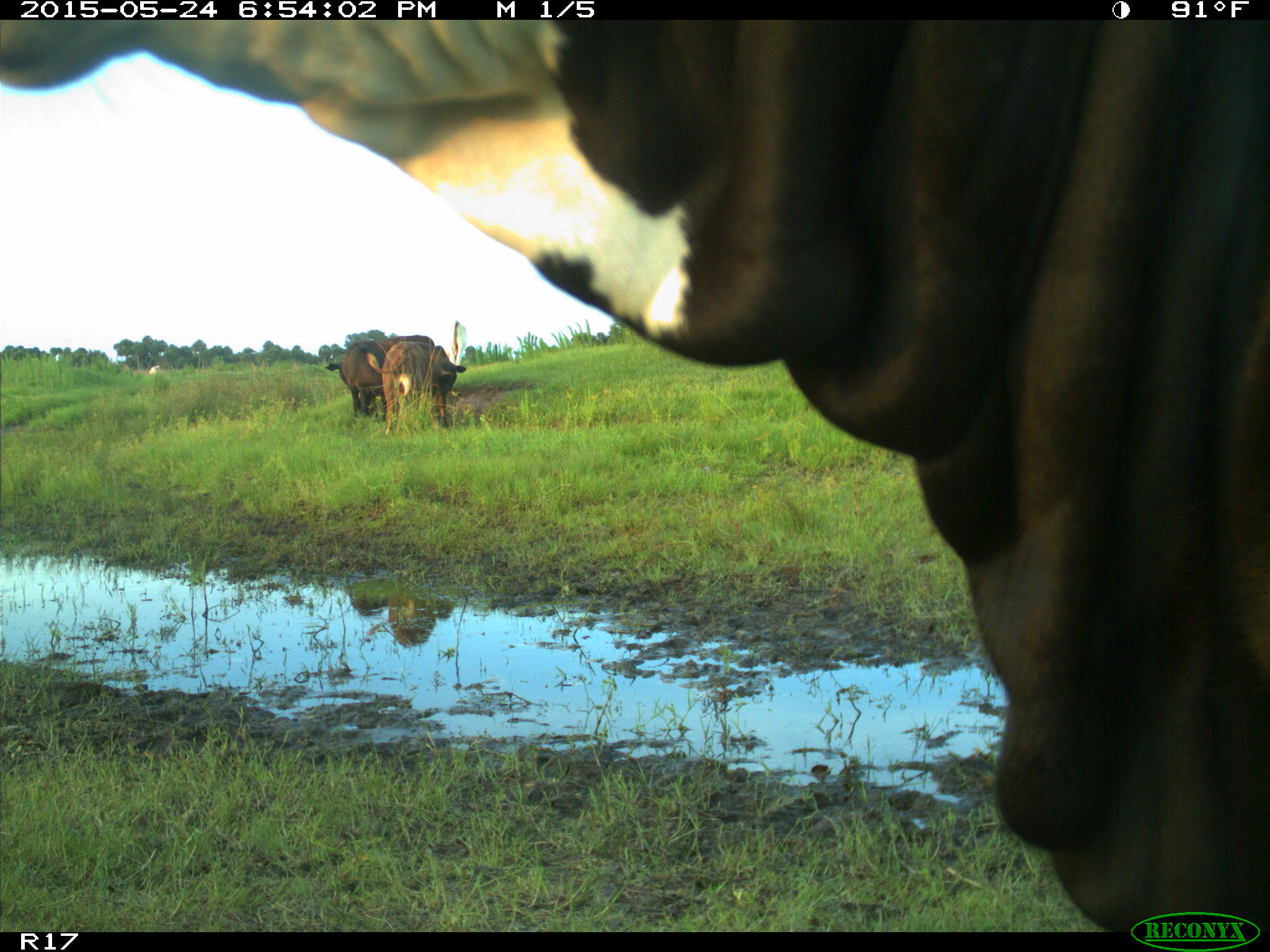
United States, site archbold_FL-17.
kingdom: Animalia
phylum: Chordata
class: Mammalia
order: Artiodactyla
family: Bovidae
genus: Bos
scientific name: Bos taurus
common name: domestic cow